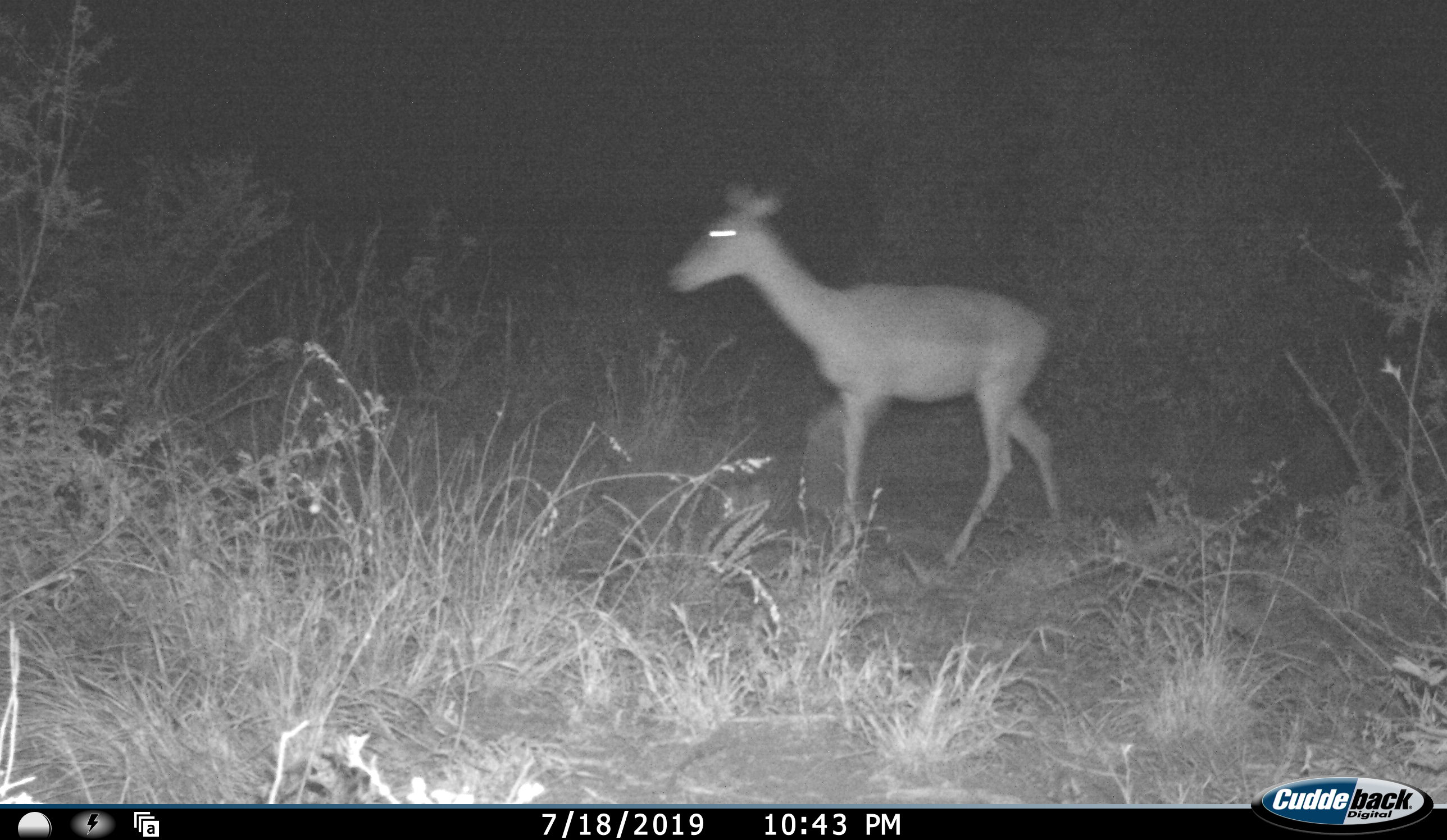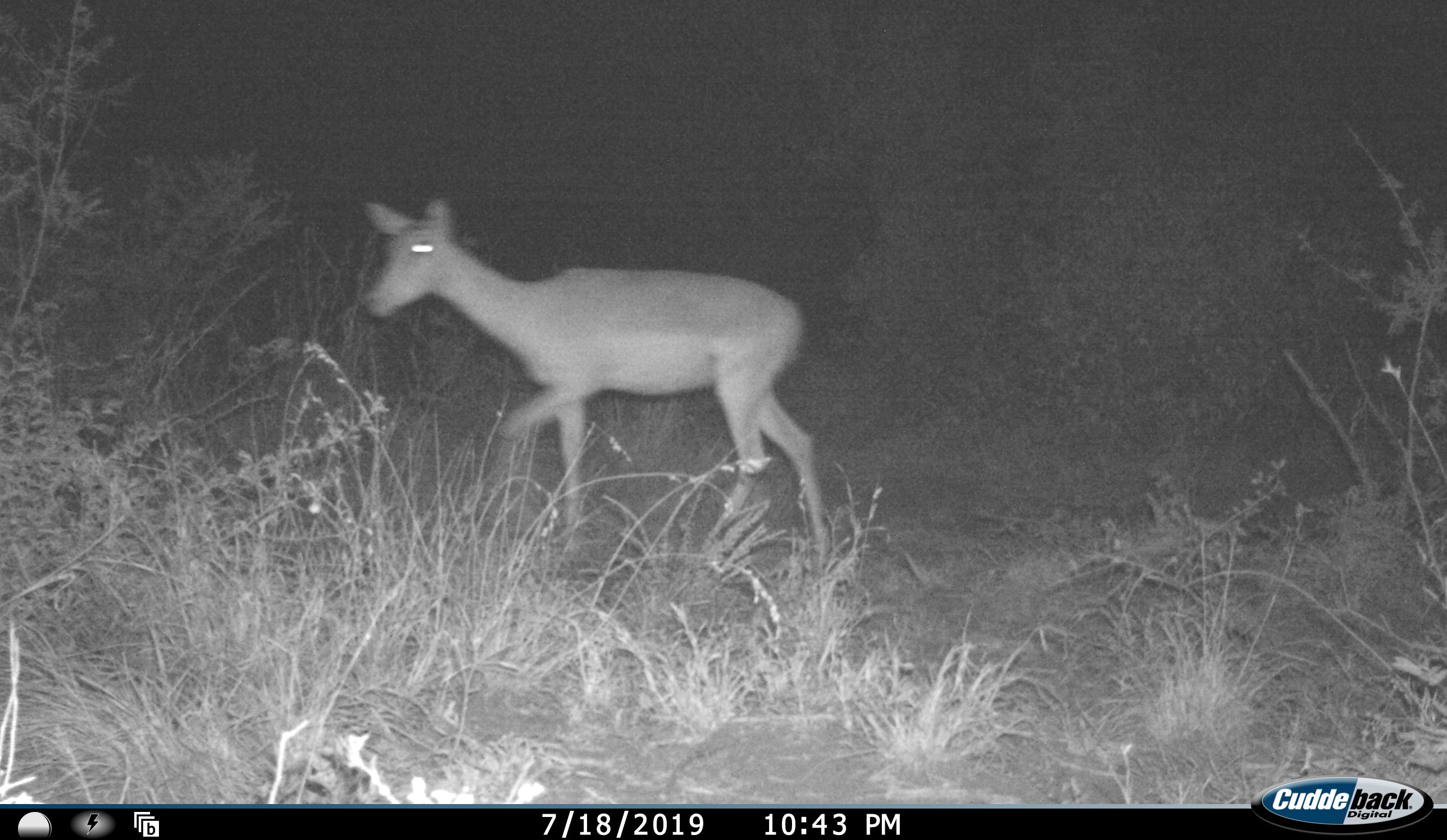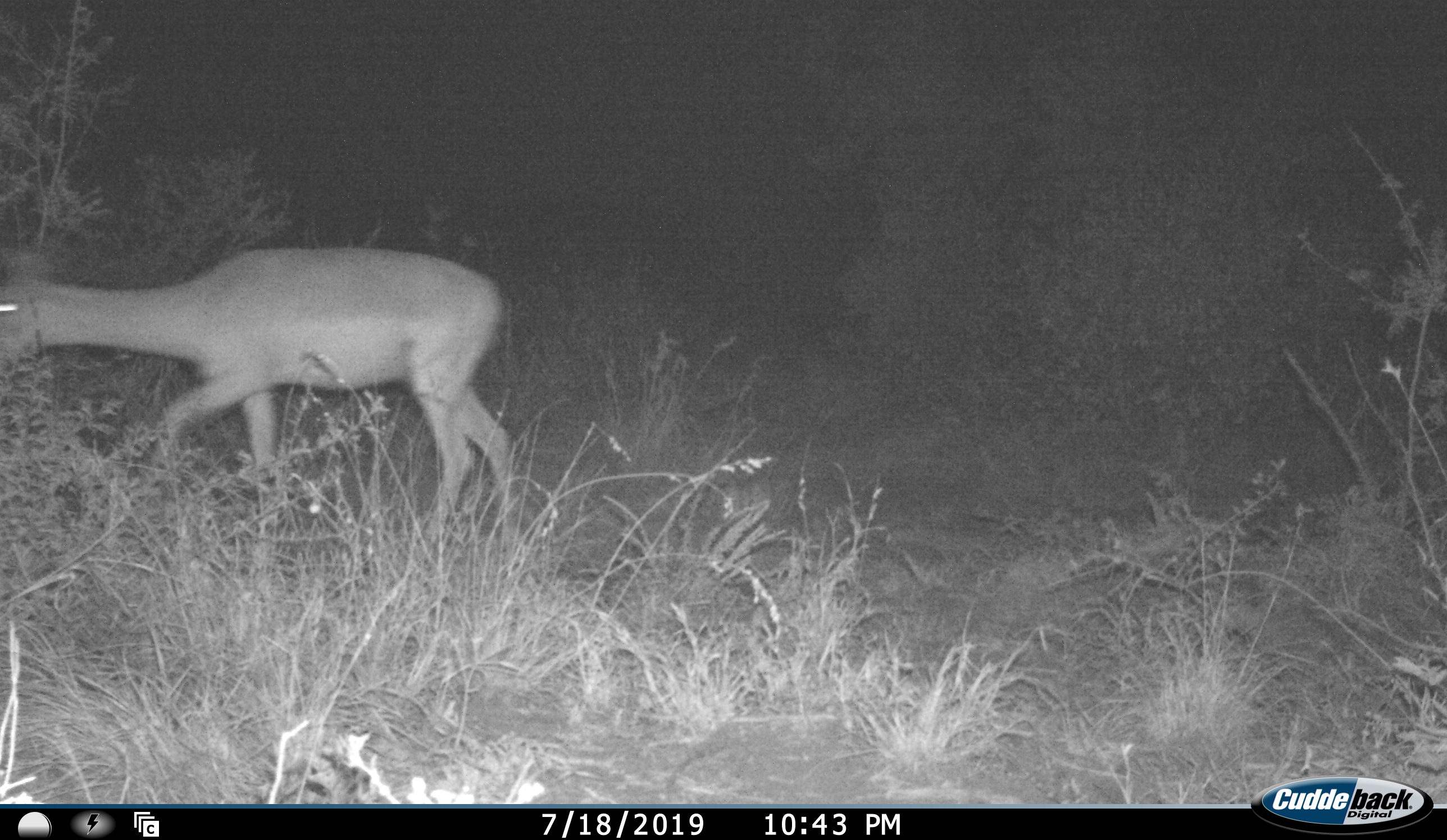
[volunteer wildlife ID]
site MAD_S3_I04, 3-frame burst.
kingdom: Animalia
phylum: Chordata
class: Mammalia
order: Artiodactyla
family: Bovidae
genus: Aepyceros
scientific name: Aepyceros melampus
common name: impala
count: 1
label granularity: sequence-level